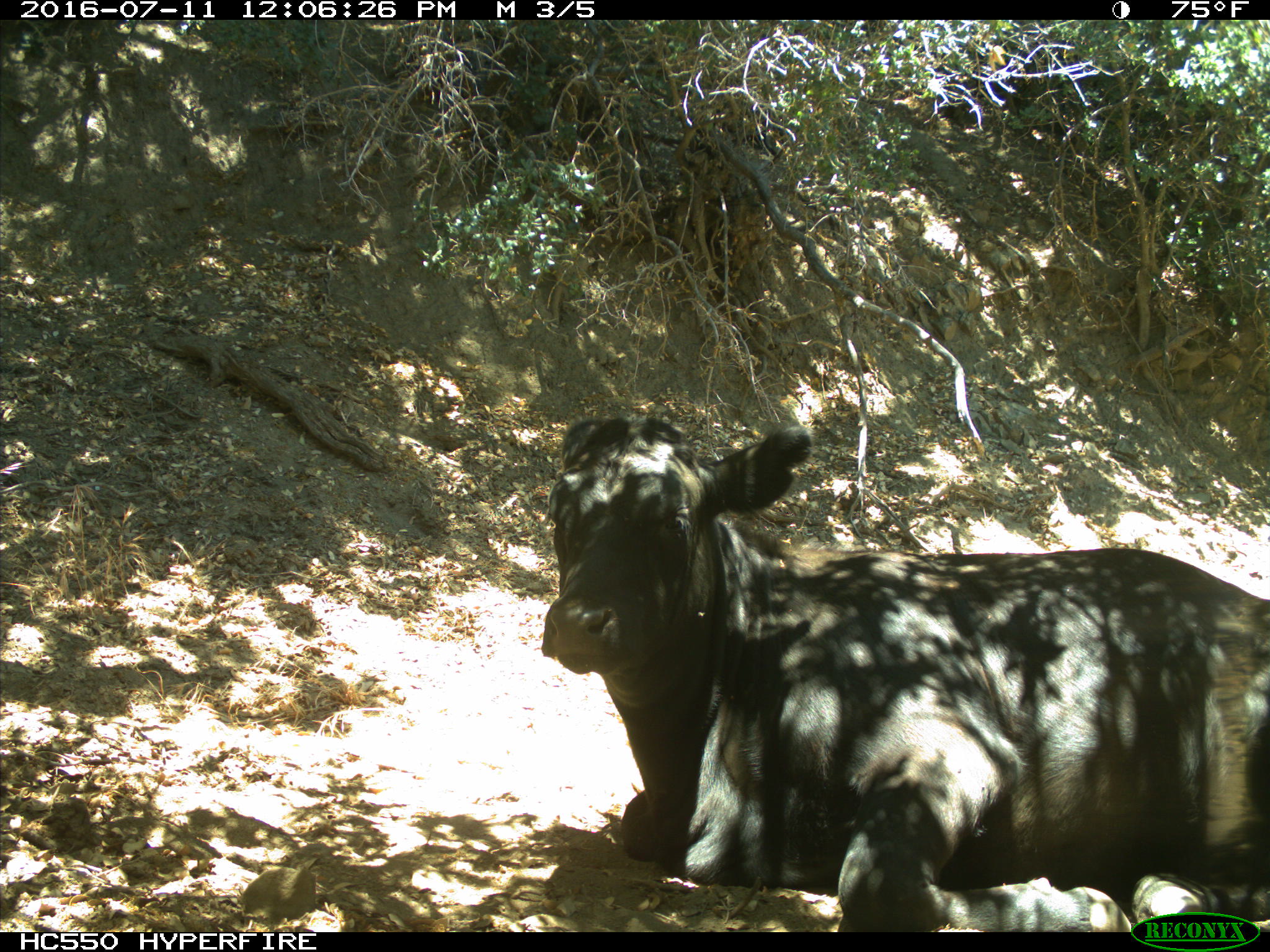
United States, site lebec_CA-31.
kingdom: Animalia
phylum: Chordata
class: Mammalia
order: Artiodactyla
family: Bovidae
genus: Bos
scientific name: Bos taurus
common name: domestic cow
Bos taurus (domestic cow).